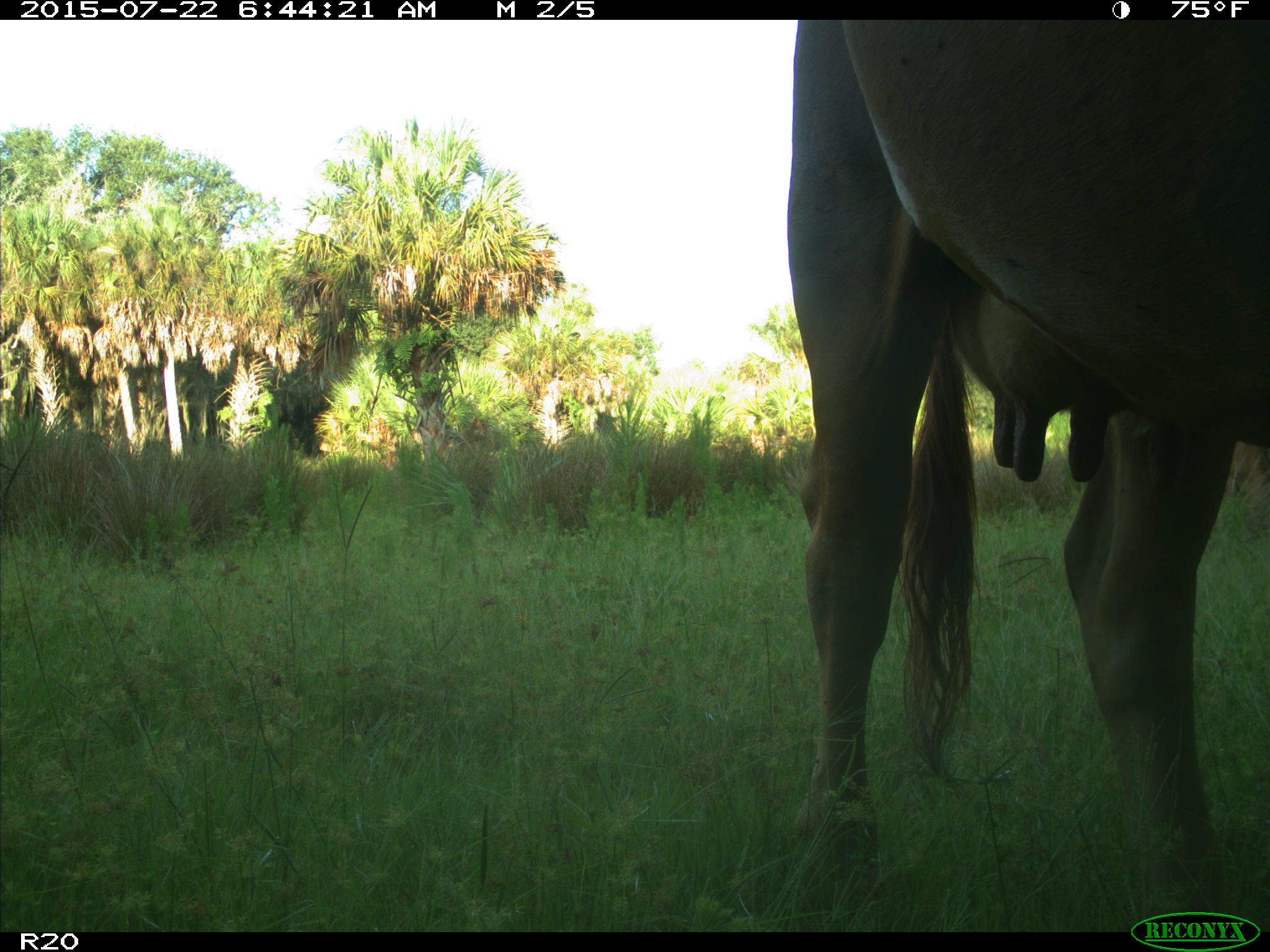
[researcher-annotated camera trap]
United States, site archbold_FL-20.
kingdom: Animalia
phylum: Chordata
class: Mammalia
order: Artiodactyla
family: Bovidae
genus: Bos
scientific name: Bos taurus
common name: domestic cow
Bos taurus (domestic cow).